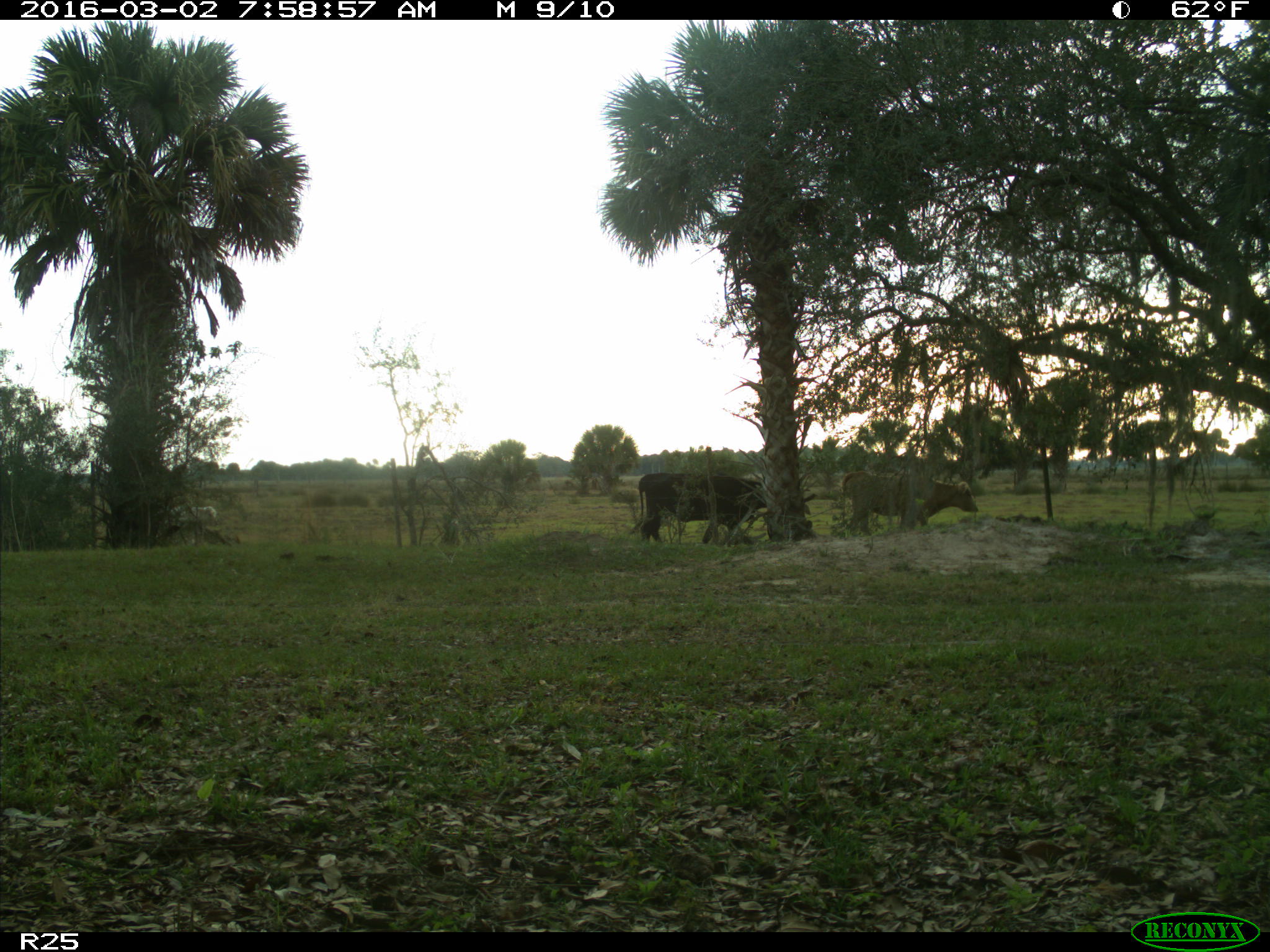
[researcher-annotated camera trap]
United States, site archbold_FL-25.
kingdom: Animalia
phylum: Chordata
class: Mammalia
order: Artiodactyla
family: Bovidae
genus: Bos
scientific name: Bos taurus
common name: domestic cow